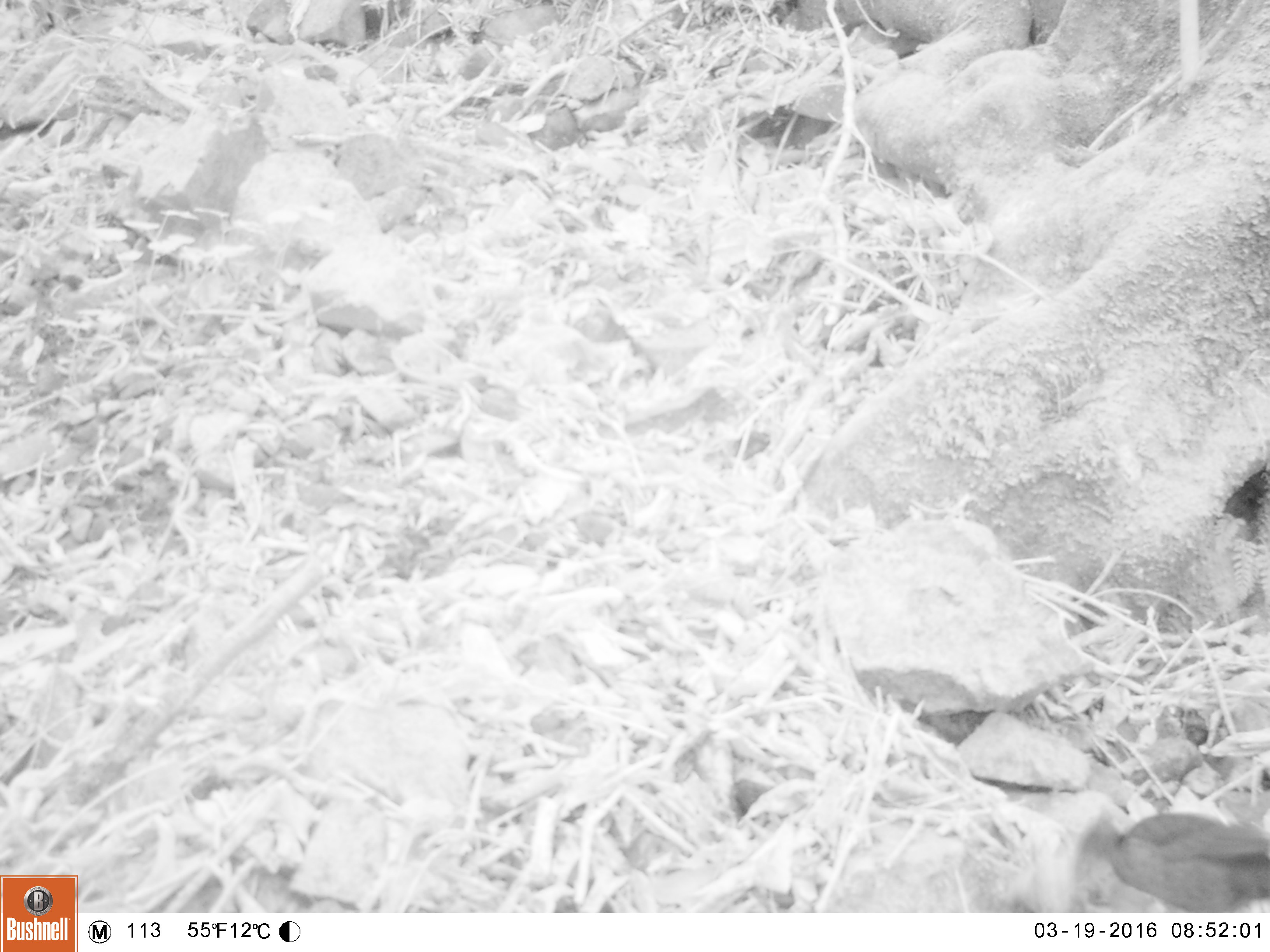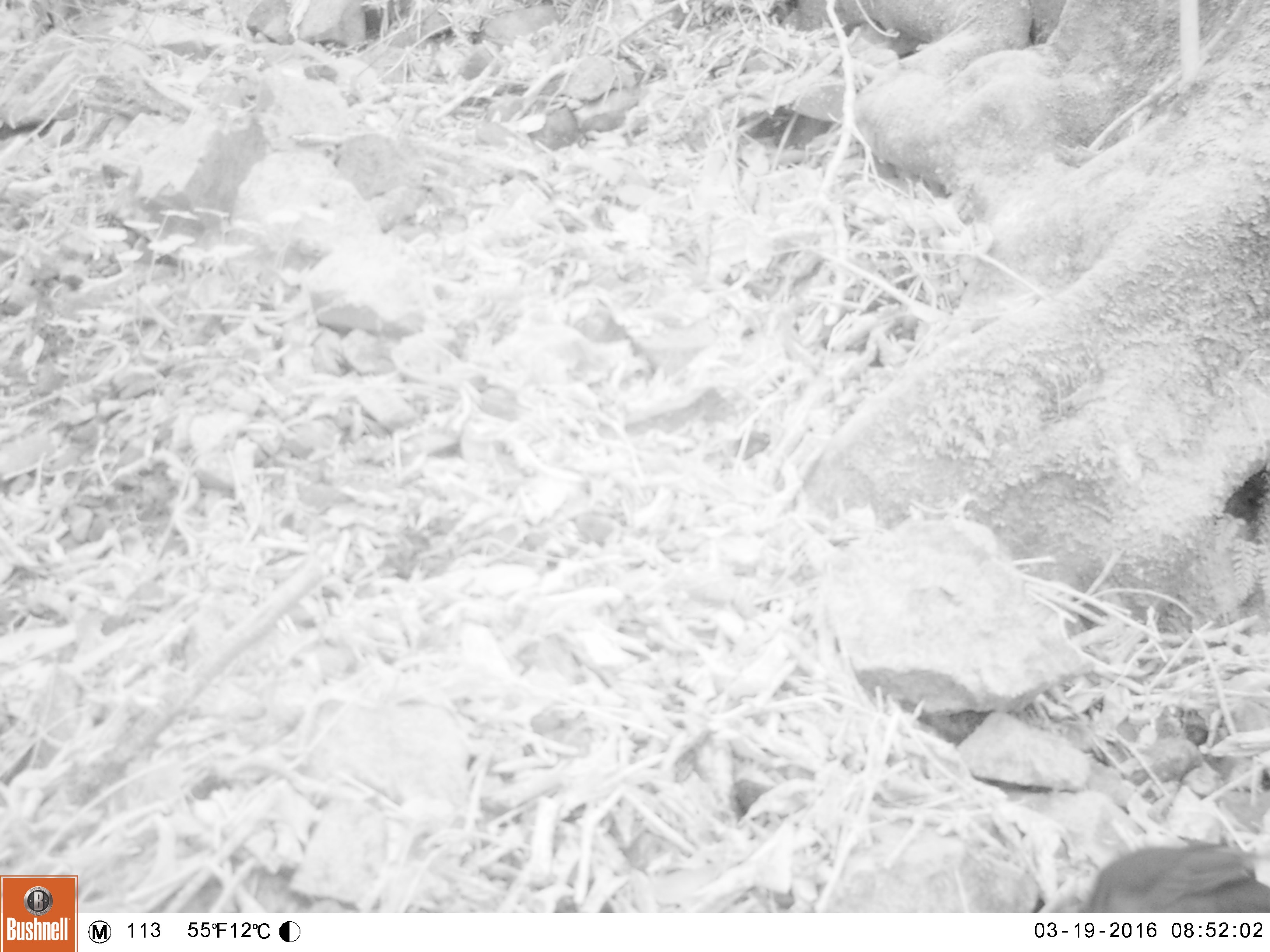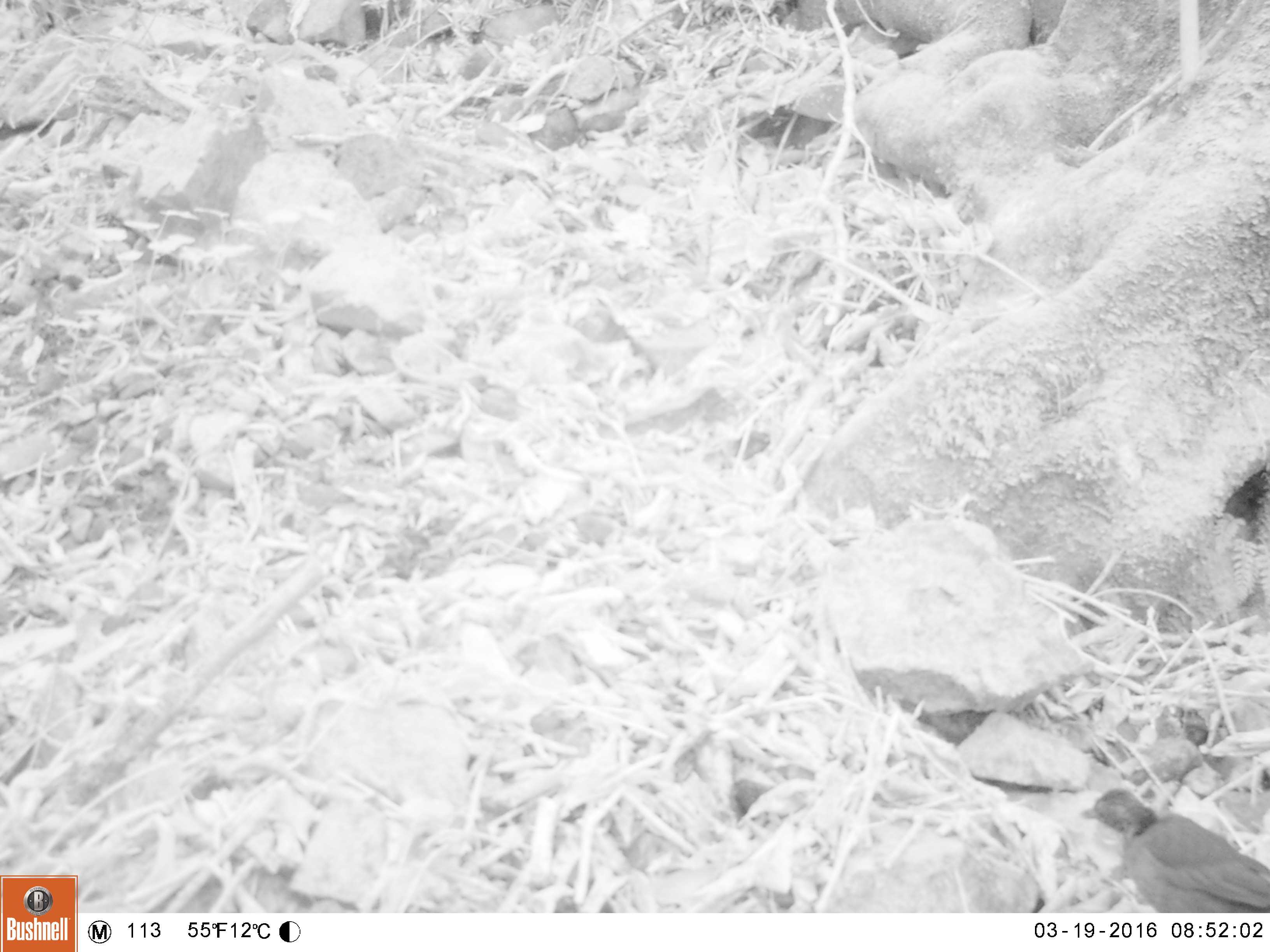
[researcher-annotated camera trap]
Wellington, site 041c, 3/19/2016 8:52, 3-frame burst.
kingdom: Animalia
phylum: Chordata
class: Aves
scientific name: Aves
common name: bird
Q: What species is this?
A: Bird (Aves).